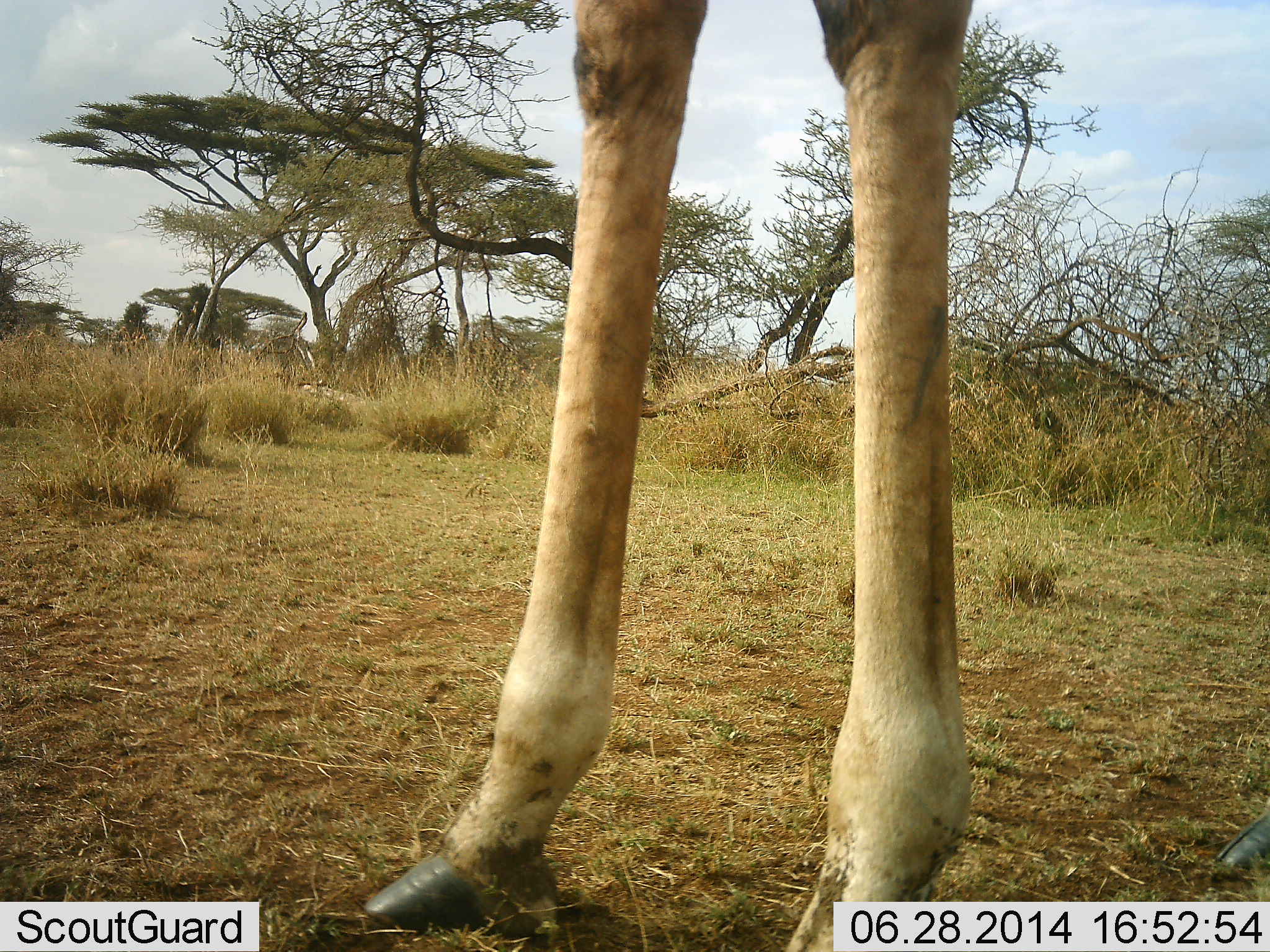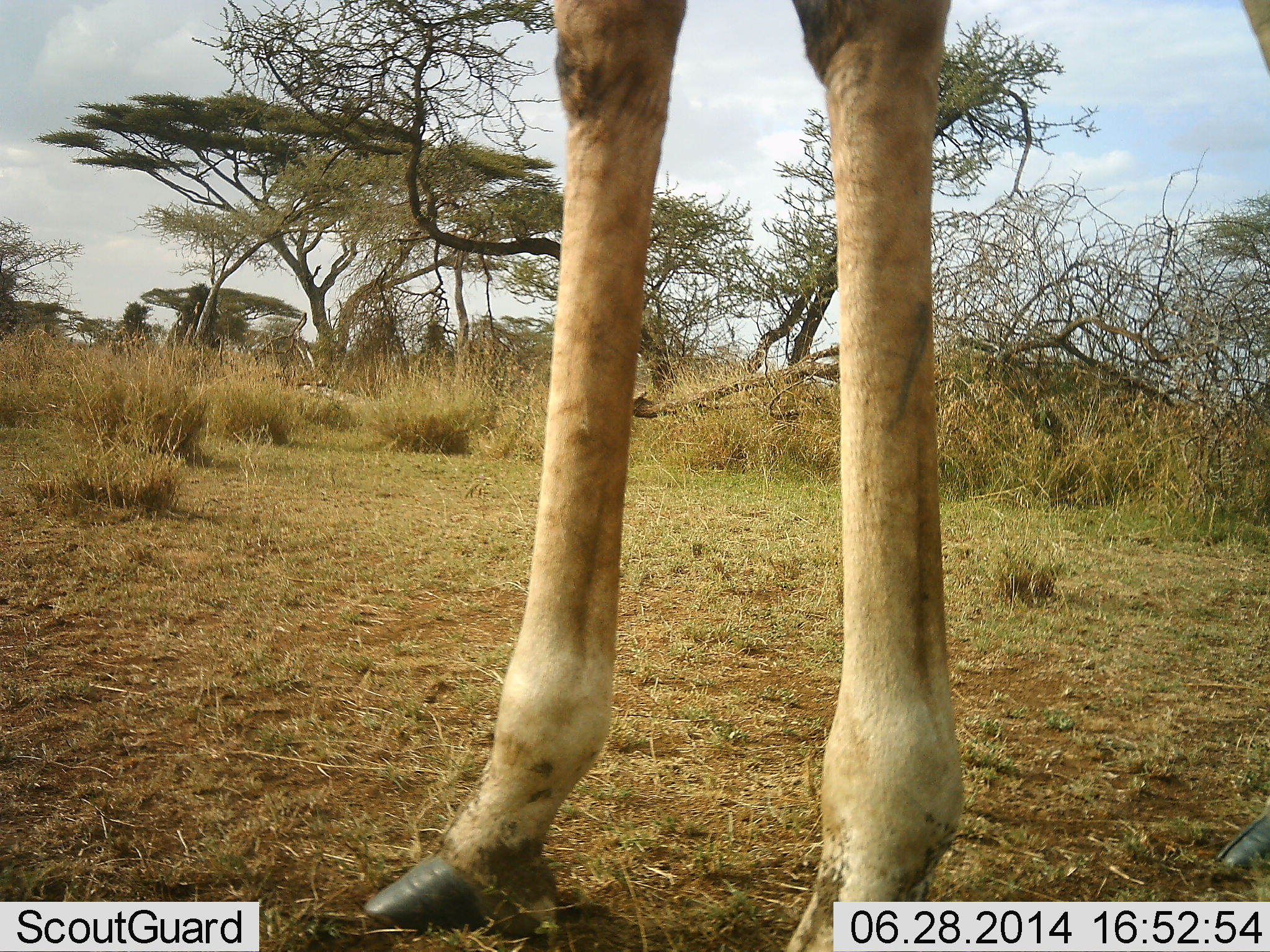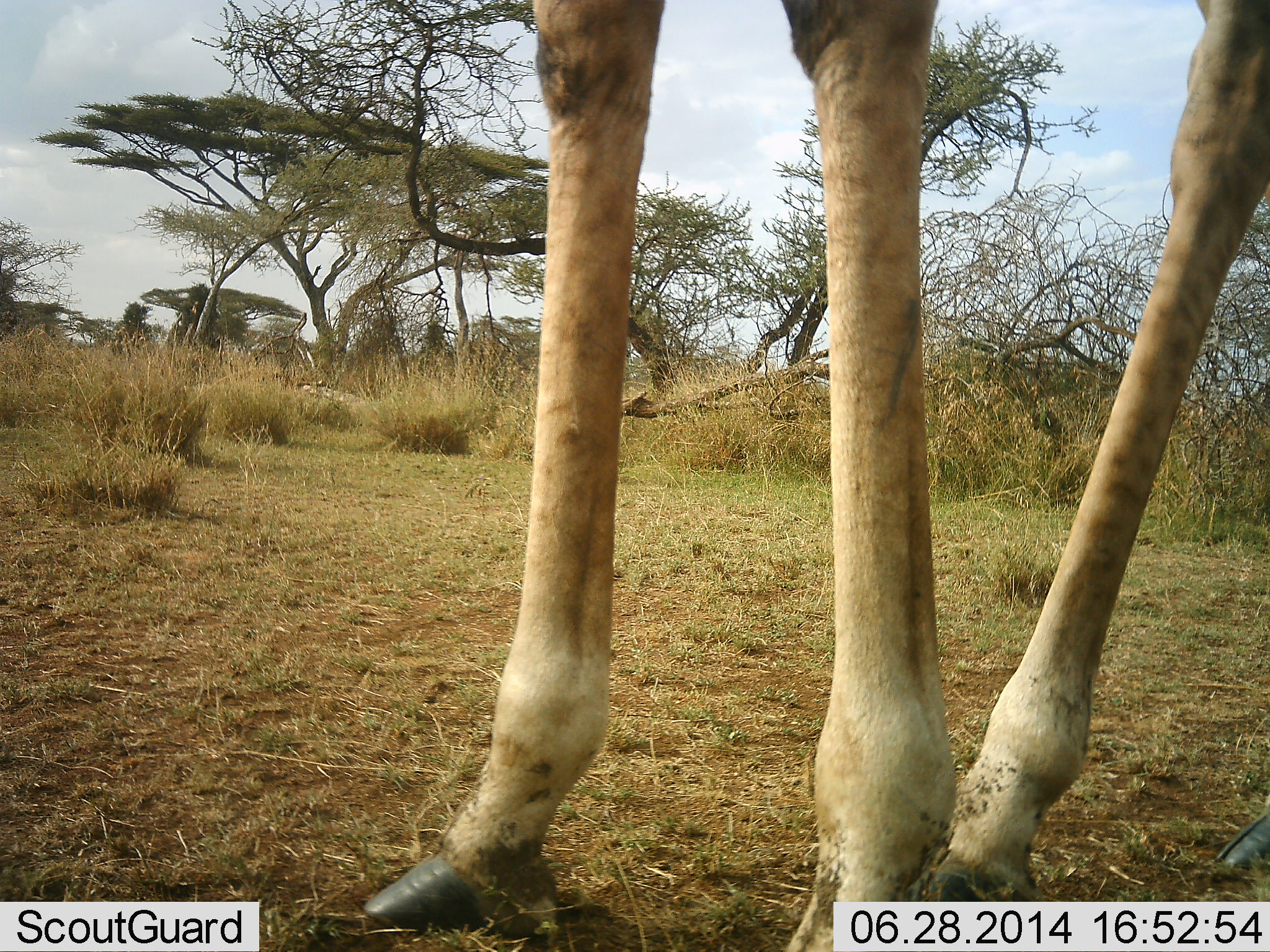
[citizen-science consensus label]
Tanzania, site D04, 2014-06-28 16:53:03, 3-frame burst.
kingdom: Animalia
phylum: Chordata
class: Mammalia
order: Artiodactyla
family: Giraffidae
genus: Giraffa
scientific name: Giraffa camelopardalis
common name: giraffe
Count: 1.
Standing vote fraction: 60%.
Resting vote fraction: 0%.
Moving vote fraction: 40%.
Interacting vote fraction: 0%.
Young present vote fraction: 0%.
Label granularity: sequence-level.